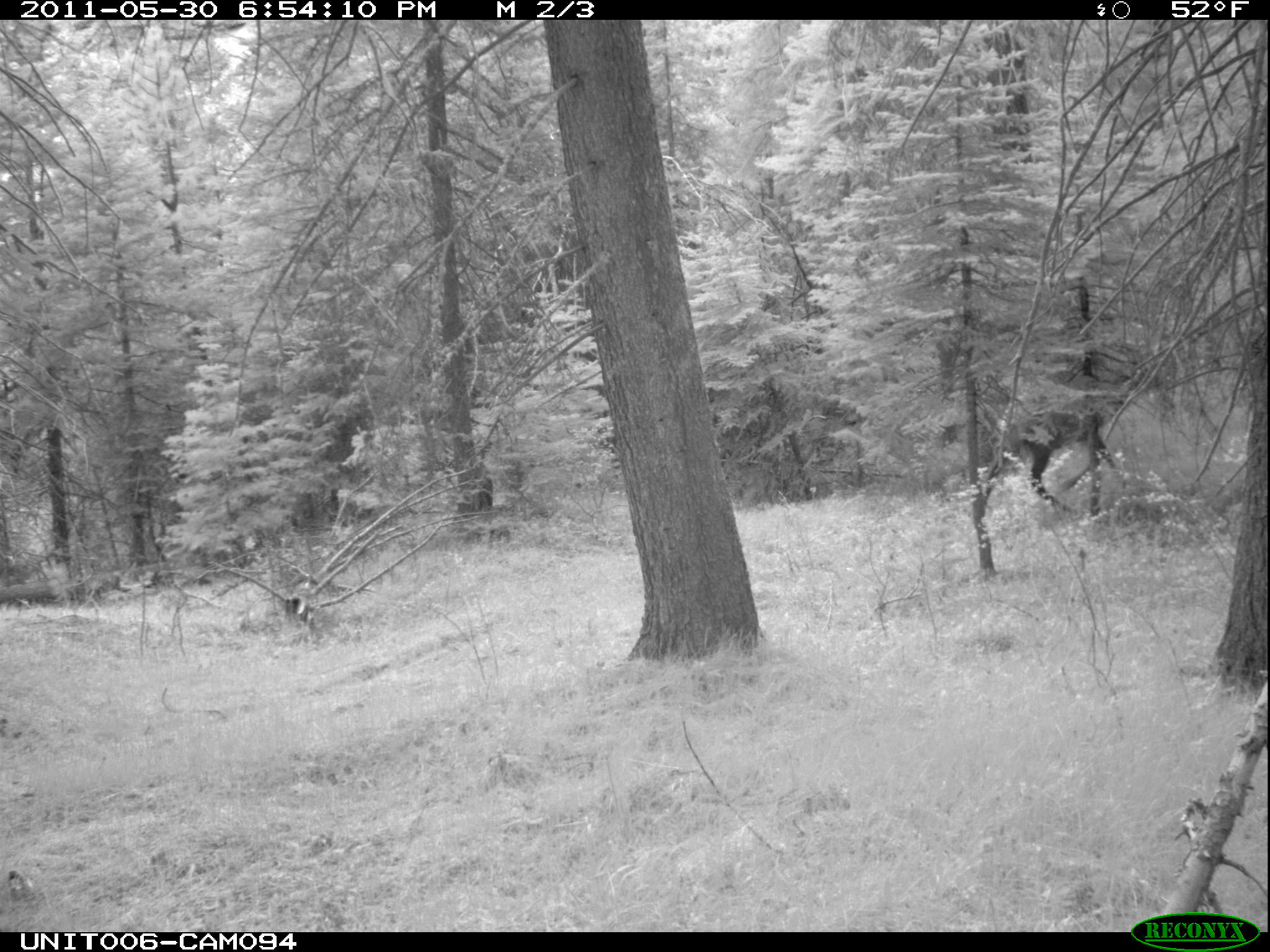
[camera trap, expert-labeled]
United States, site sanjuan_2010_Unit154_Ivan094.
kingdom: Animalia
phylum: Chordata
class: Mammalia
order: Artiodactyla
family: Cervidae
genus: Cervus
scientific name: Cervus elaphus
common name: red deer